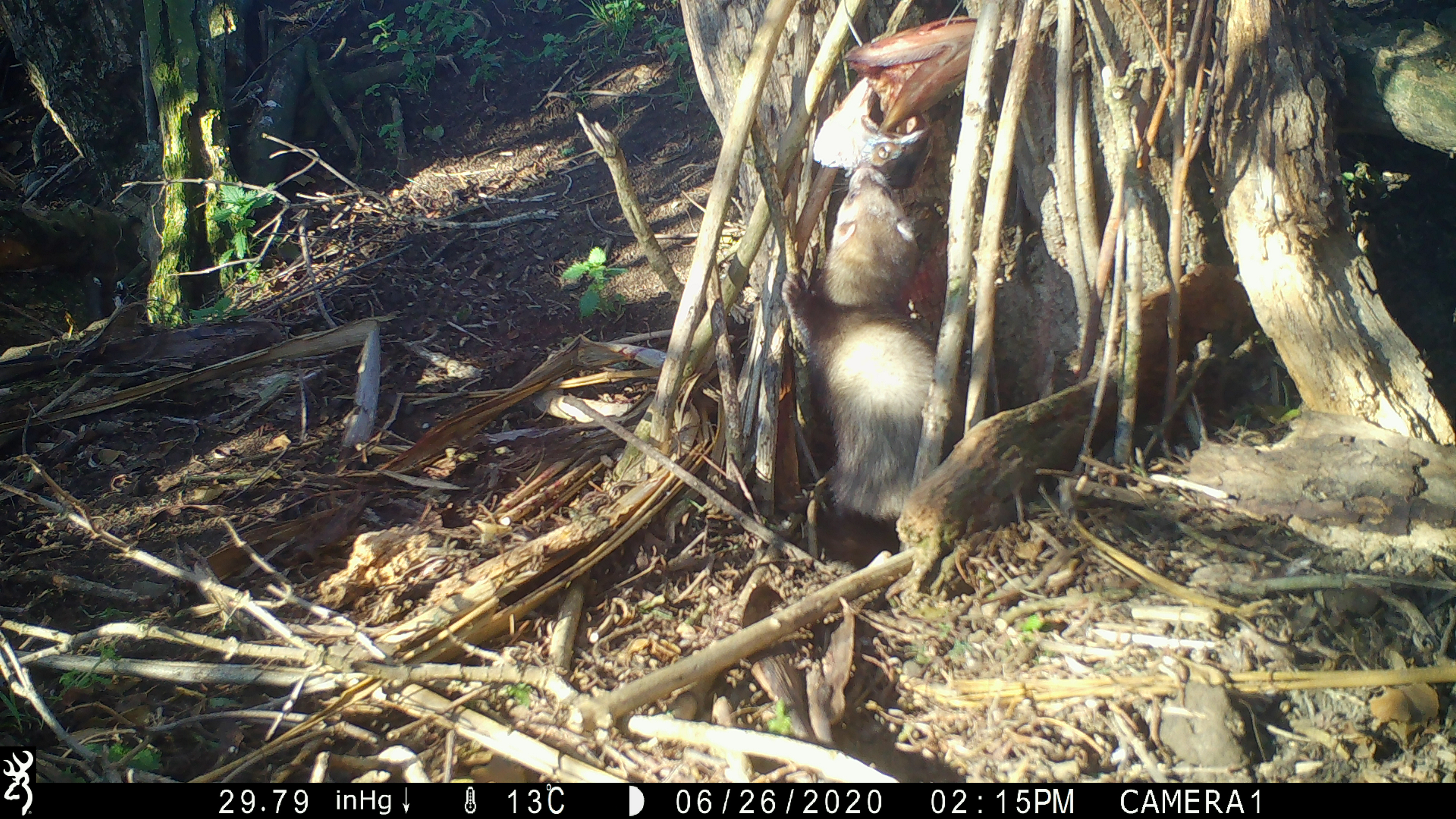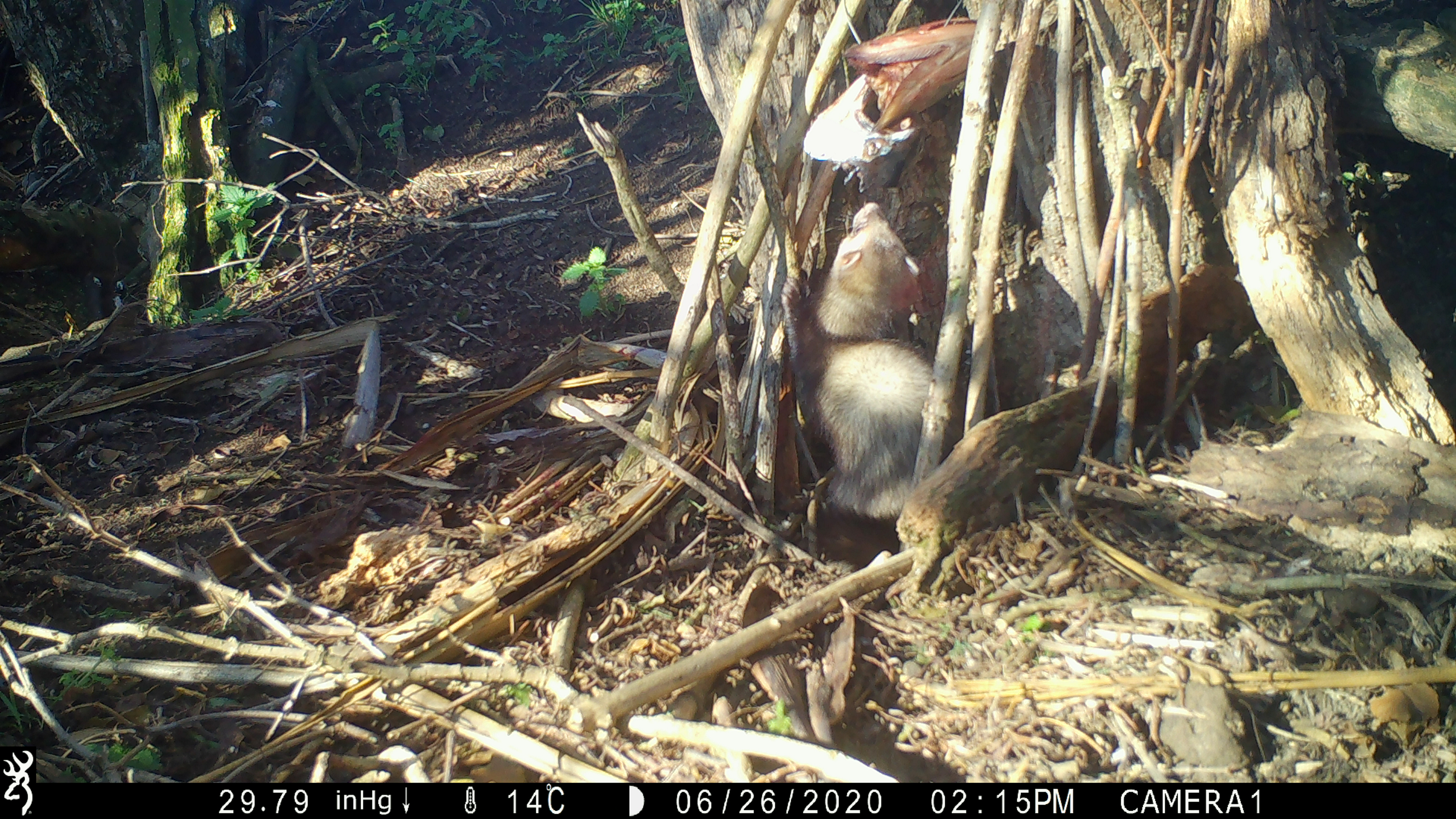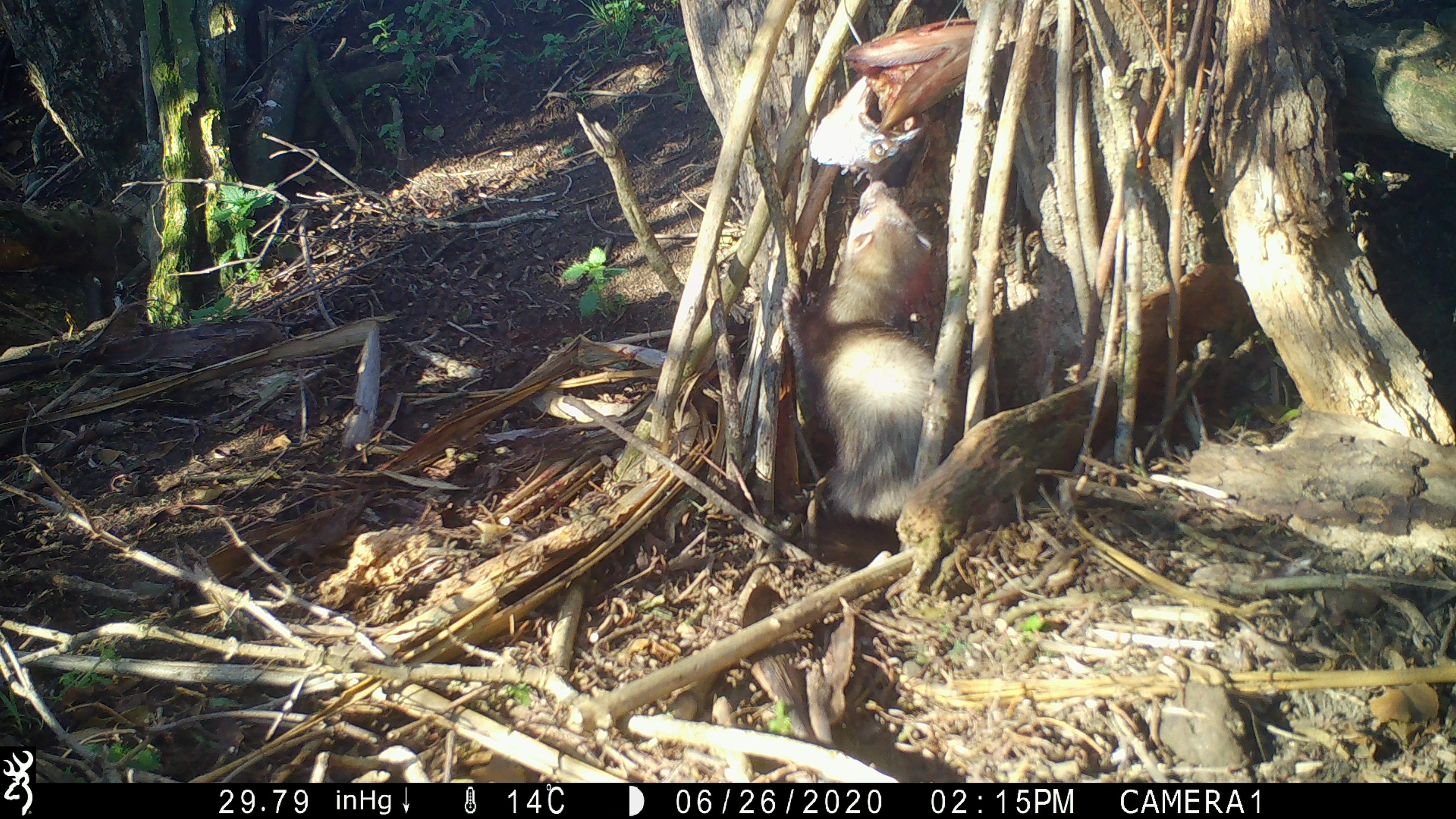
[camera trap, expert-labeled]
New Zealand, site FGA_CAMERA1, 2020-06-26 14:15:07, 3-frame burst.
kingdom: Animalia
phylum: Chordata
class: Mammalia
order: Carnivora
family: Mustelidae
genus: Mustela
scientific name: Mustela furo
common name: ferret